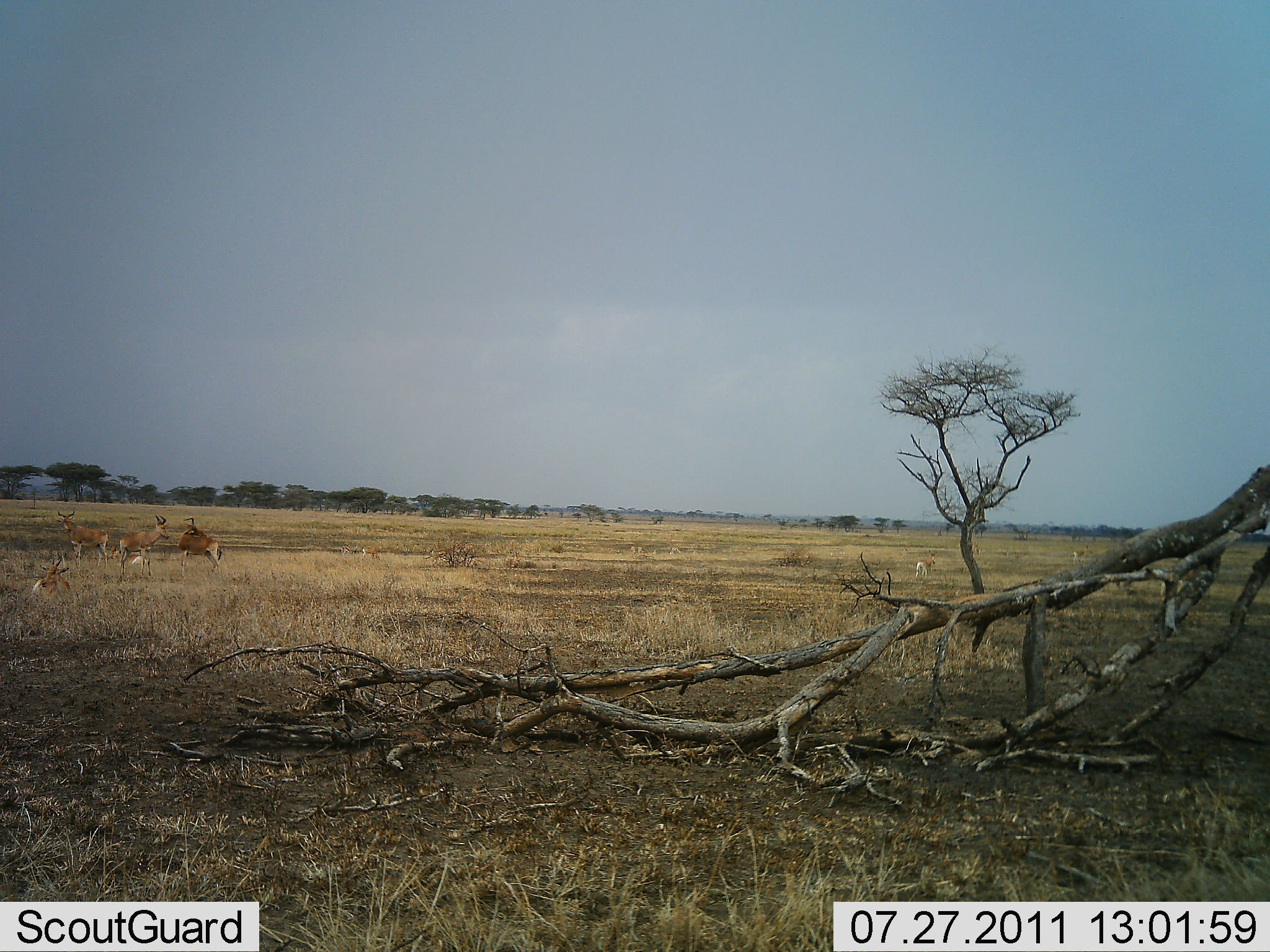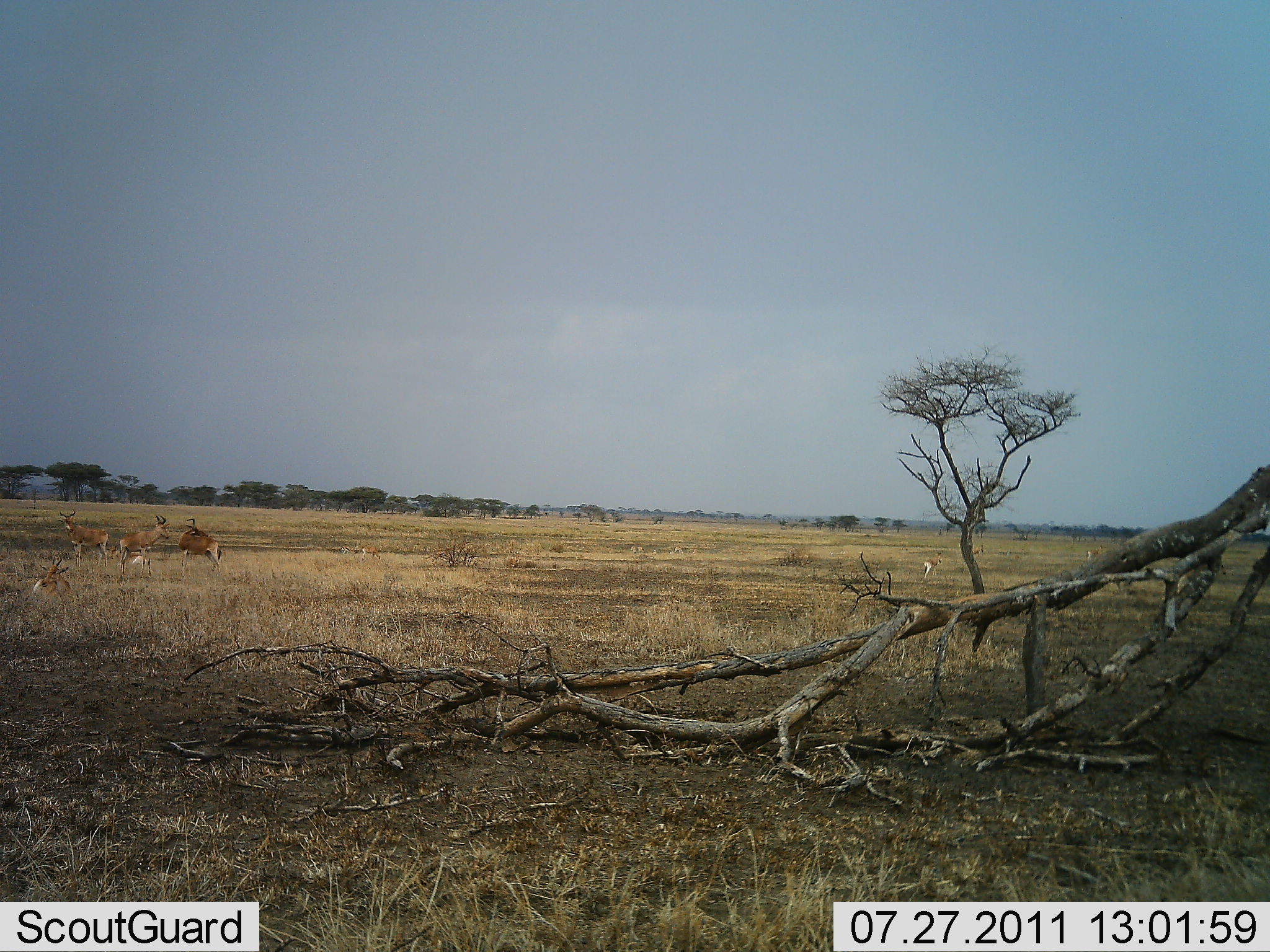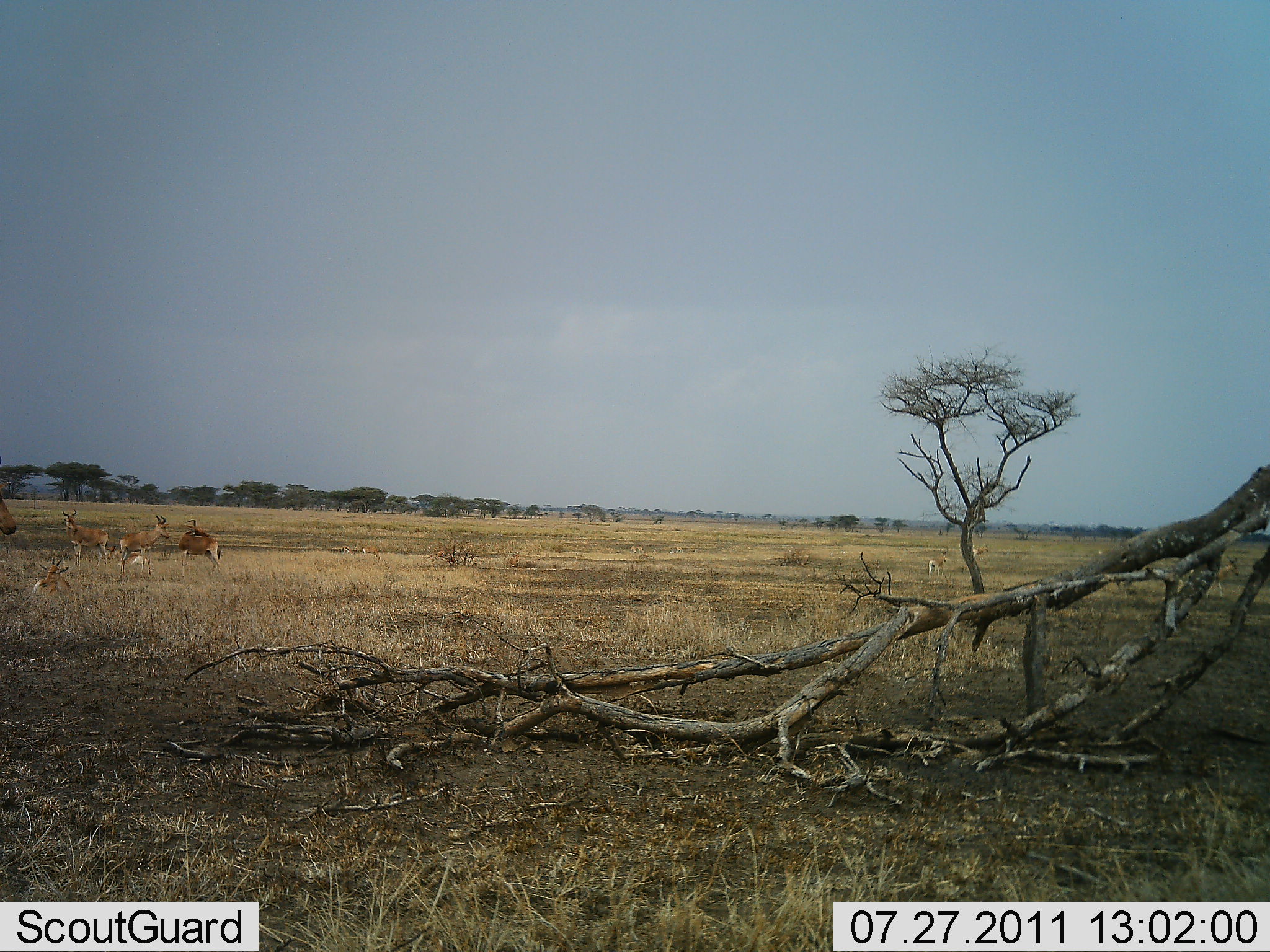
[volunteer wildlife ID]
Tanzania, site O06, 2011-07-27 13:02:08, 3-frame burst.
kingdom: Animalia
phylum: Chordata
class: Mammalia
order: Artiodactyla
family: Bovidae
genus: Aepyceros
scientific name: Aepyceros melampus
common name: impala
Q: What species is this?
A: Impala (Aepyceros melampus).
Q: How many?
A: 7.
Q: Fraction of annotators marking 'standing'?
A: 83%.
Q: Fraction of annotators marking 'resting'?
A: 67%.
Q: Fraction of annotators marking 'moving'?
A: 67%.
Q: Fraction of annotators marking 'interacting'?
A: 17%.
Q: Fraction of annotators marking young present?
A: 0%.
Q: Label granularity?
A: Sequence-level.